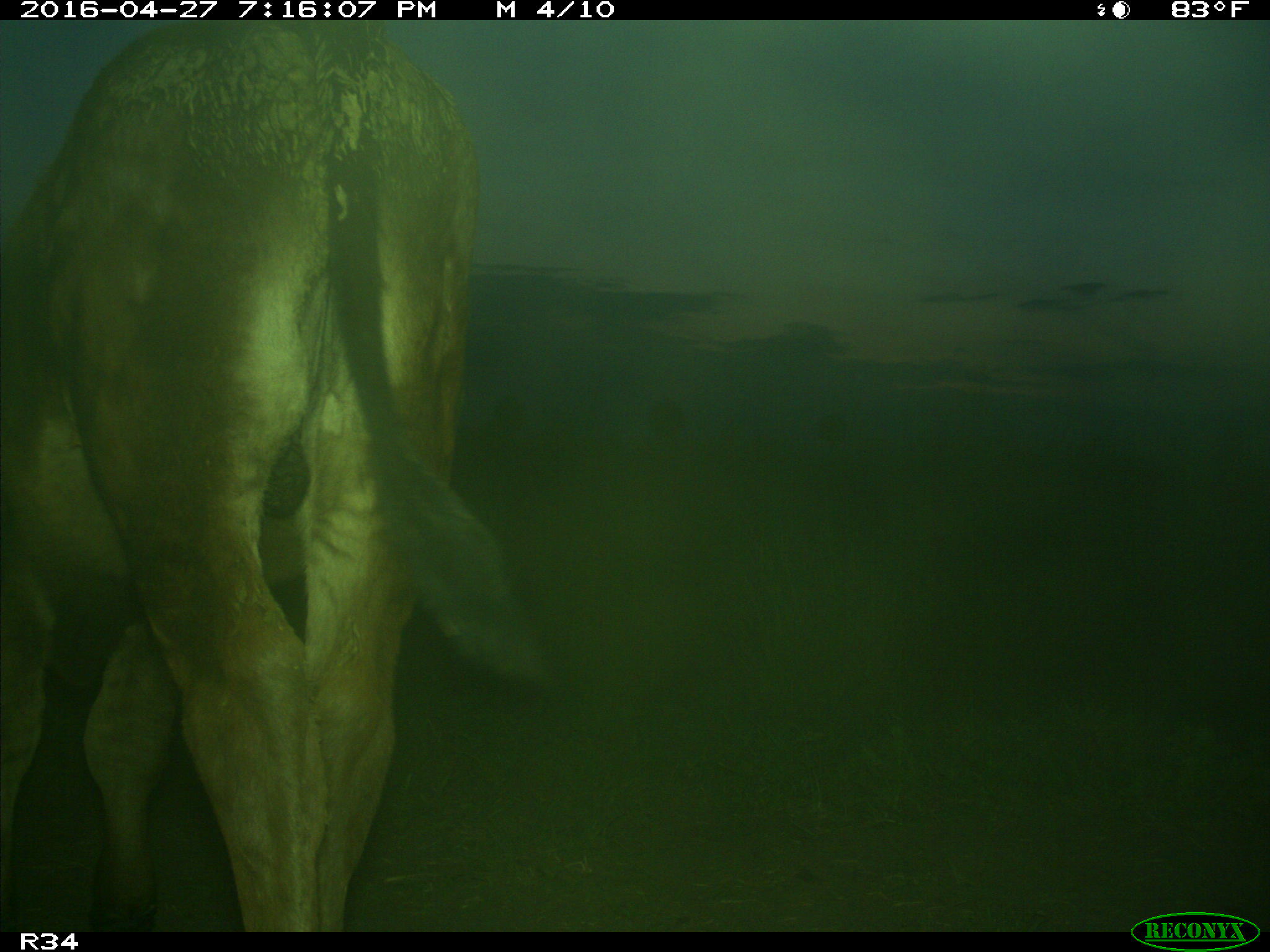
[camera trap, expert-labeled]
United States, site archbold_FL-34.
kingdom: Animalia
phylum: Chordata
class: Mammalia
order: Artiodactyla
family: Bovidae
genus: Bos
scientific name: Bos taurus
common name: domestic cow